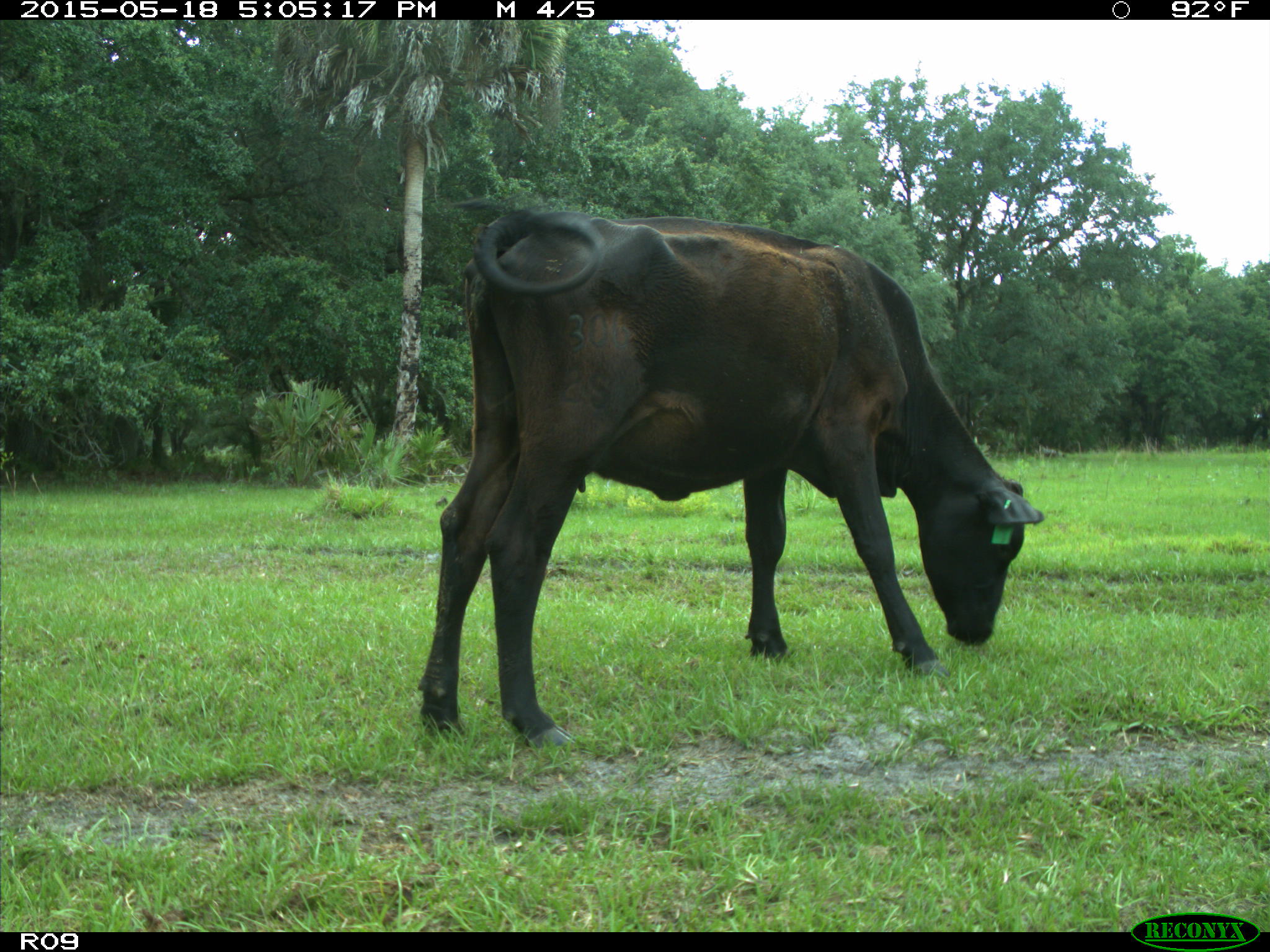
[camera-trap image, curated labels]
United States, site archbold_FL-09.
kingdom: Animalia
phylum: Chordata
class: Mammalia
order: Artiodactyla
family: Bovidae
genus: Bos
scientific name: Bos taurus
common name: domestic cow